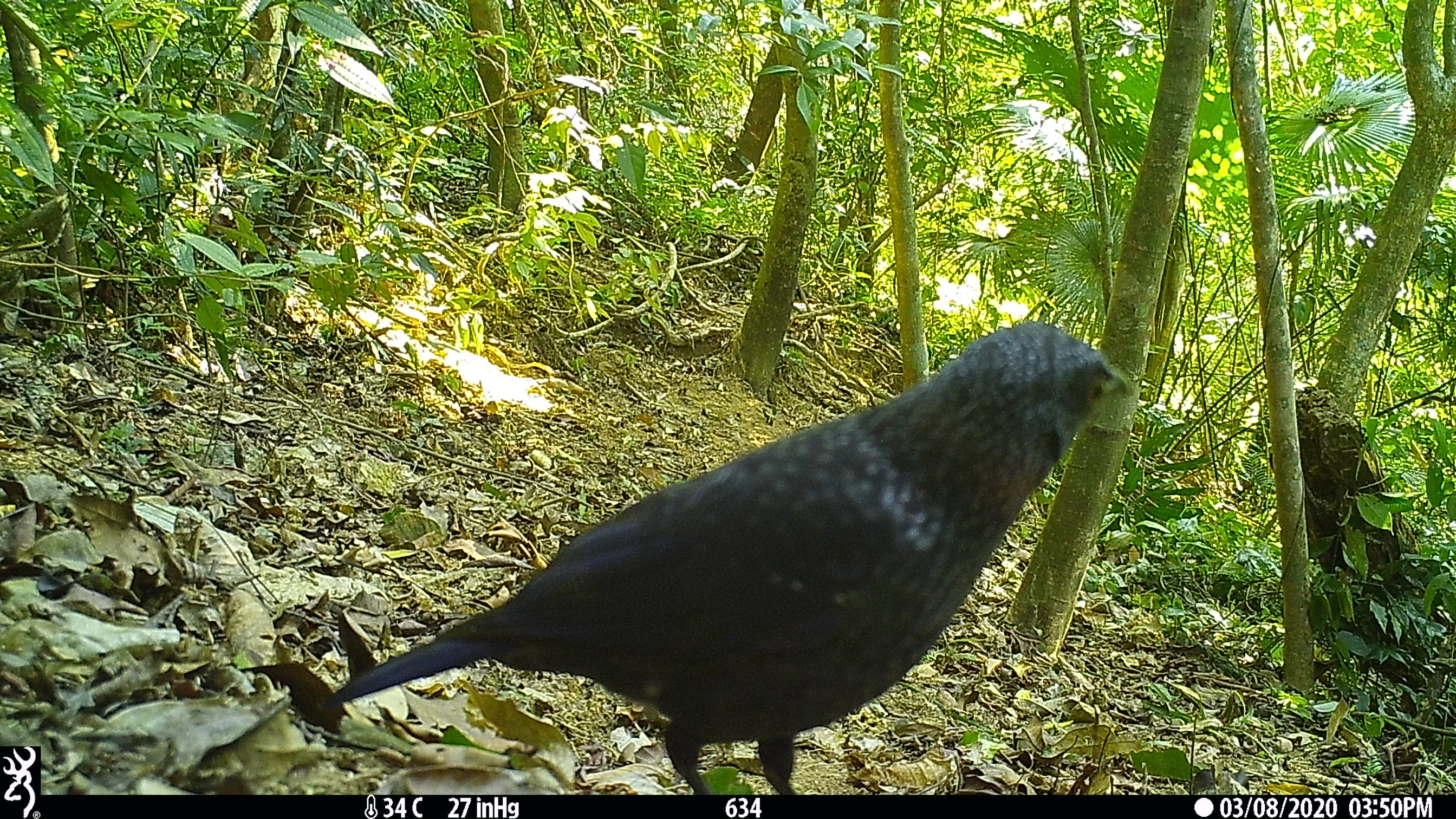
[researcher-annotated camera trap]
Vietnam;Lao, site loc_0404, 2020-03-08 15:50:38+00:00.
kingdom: Animalia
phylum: Chordata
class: Aves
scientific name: Aves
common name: bird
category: unidentified bird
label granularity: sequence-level